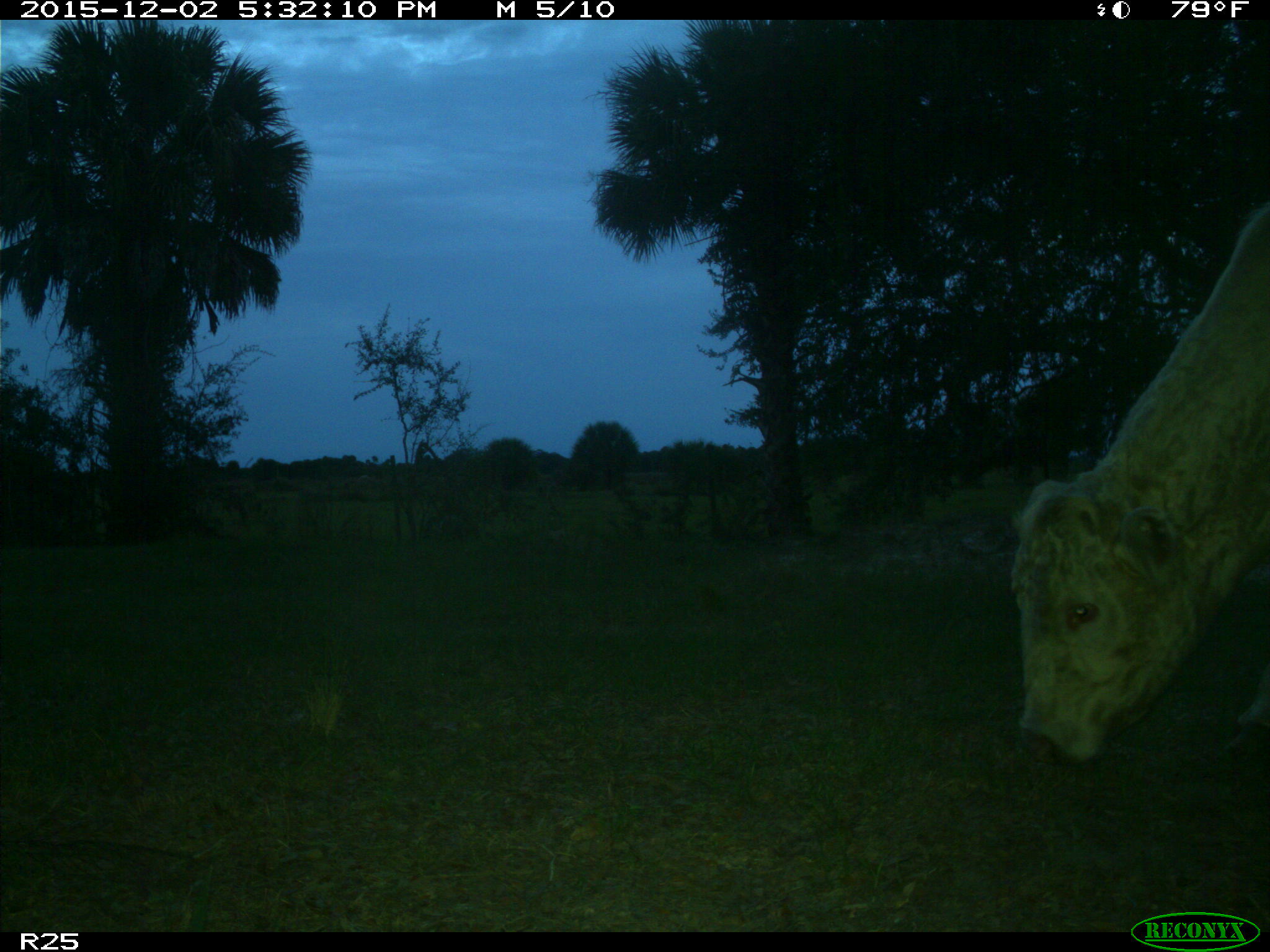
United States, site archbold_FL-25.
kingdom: Animalia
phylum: Chordata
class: Mammalia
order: Artiodactyla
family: Bovidae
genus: Bos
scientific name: Bos taurus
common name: domestic cow